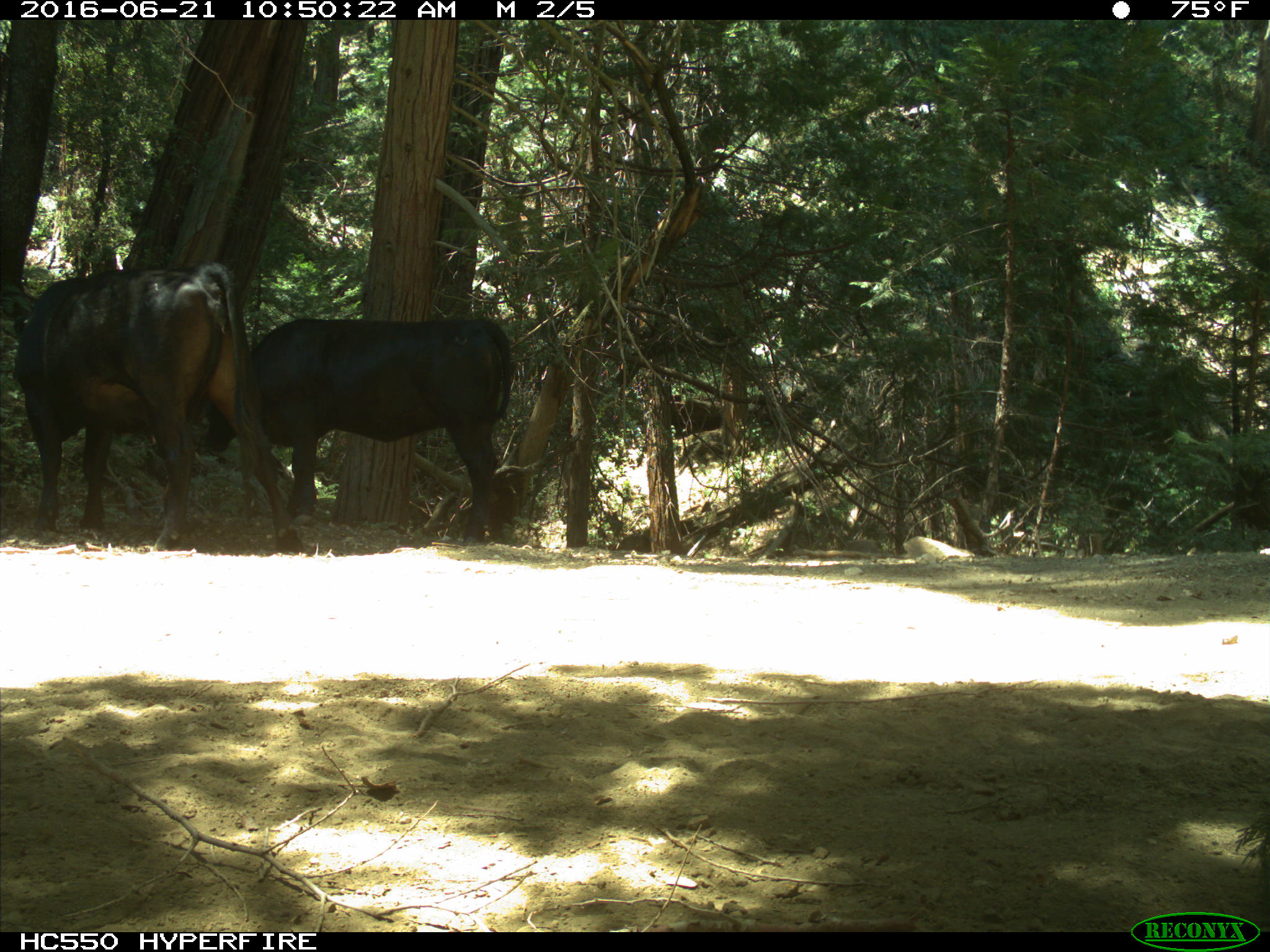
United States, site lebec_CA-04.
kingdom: Animalia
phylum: Chordata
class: Mammalia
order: Artiodactyla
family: Bovidae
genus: Bos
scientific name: Bos taurus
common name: domestic cow